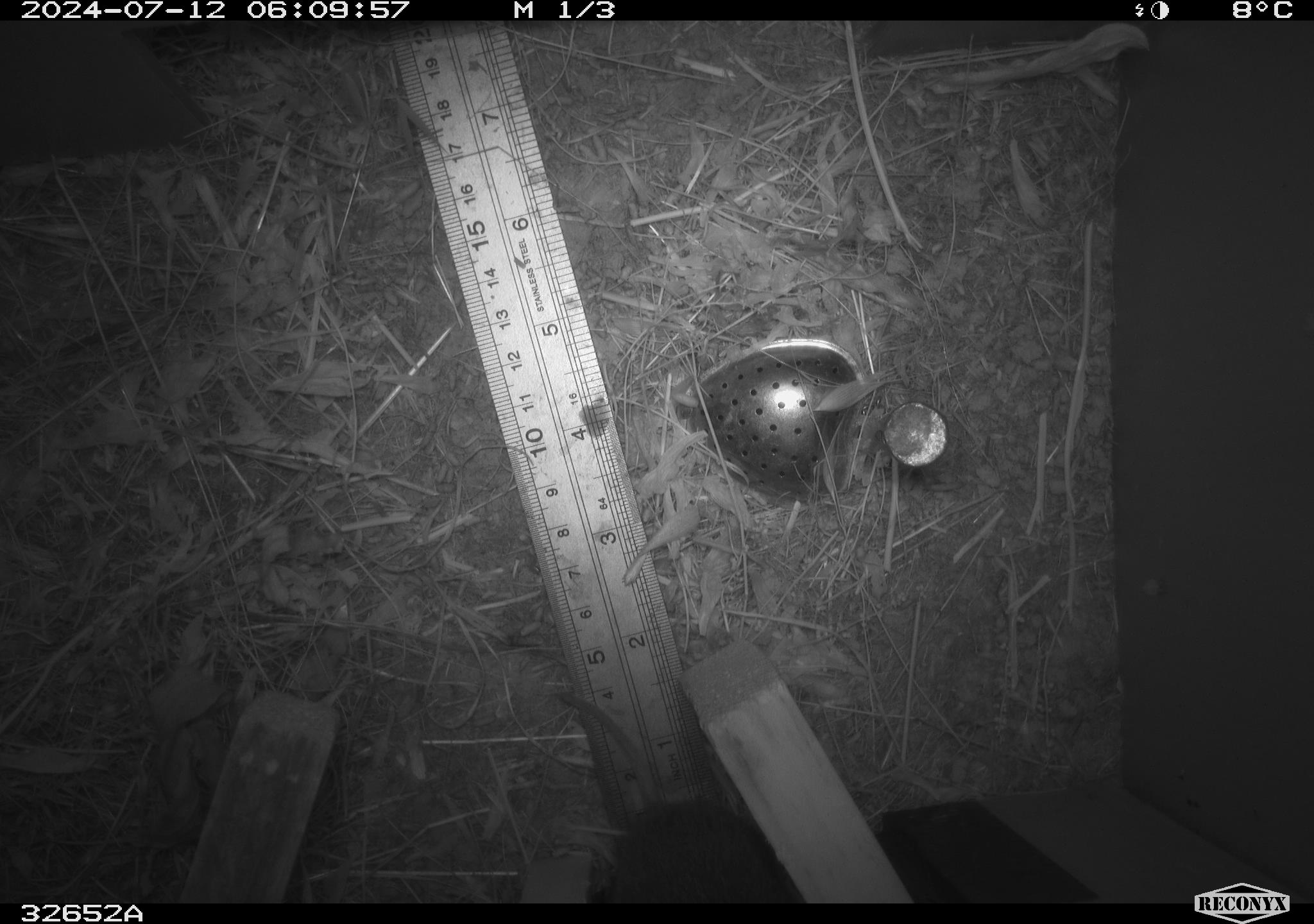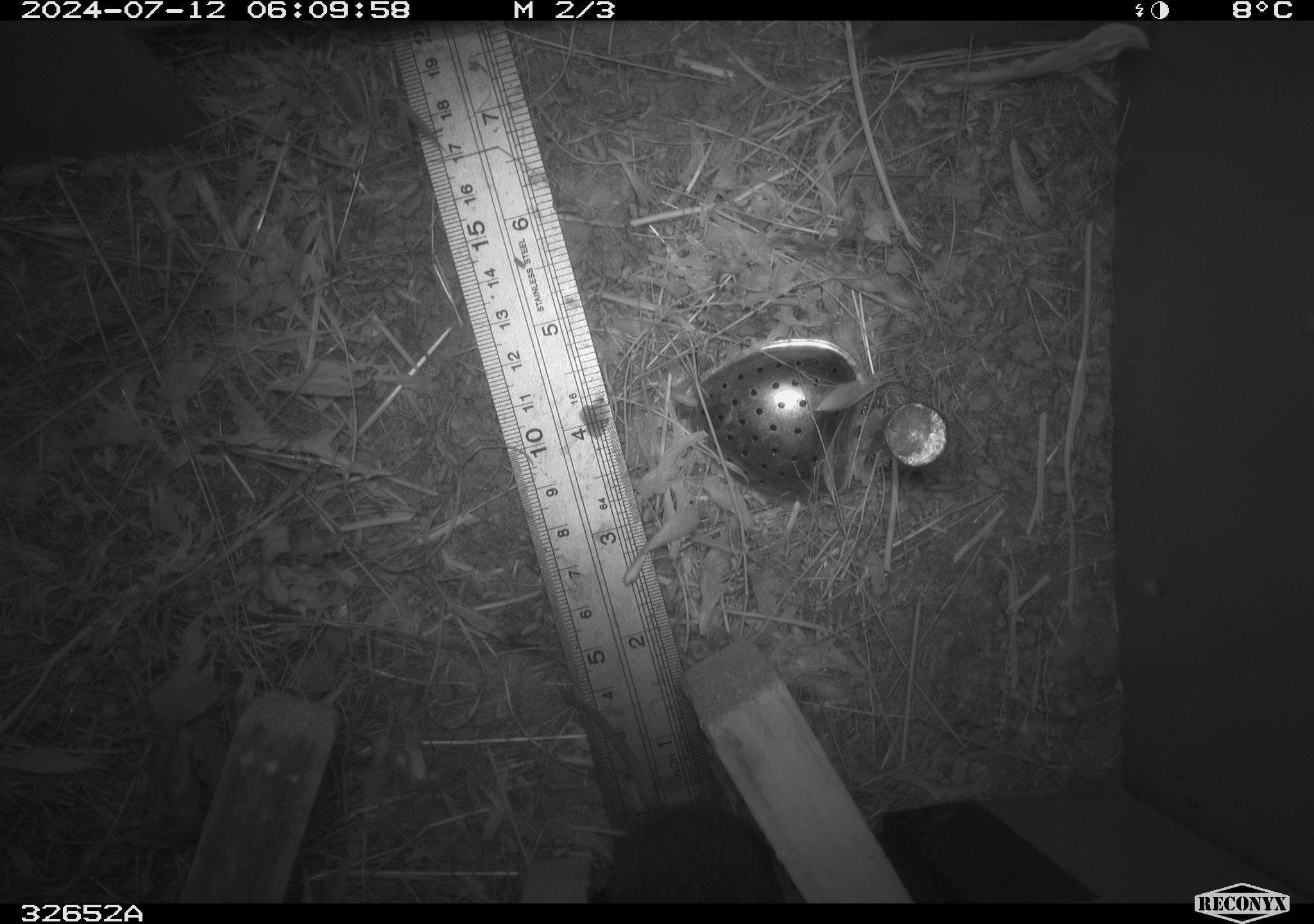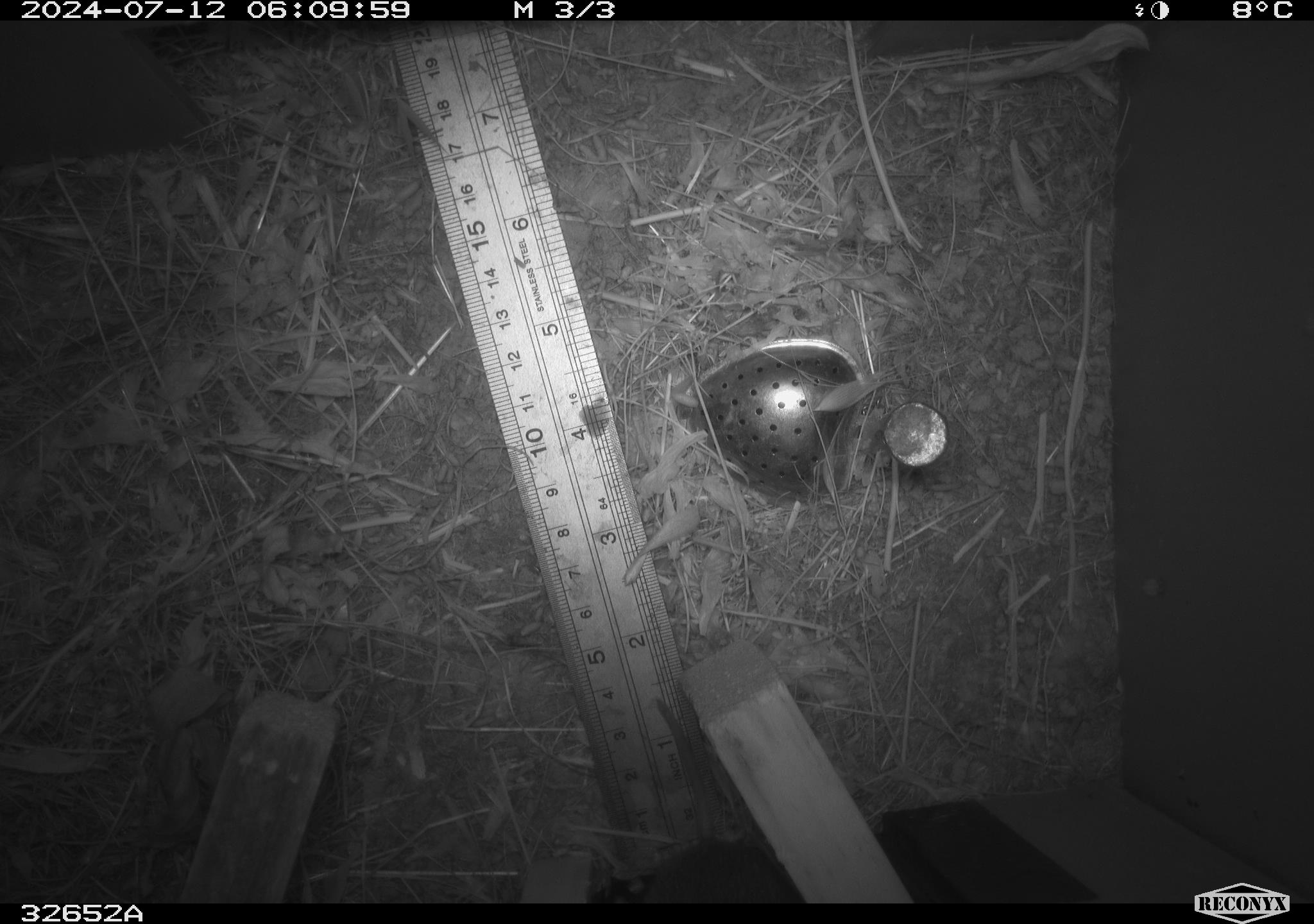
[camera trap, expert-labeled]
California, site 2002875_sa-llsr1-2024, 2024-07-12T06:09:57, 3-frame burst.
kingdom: Animalia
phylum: Chordata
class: Mammalia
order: Rodentia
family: Cricetidae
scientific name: Arvicolinae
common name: voles, lemmings, and muskrats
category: arvicolinae subfamily